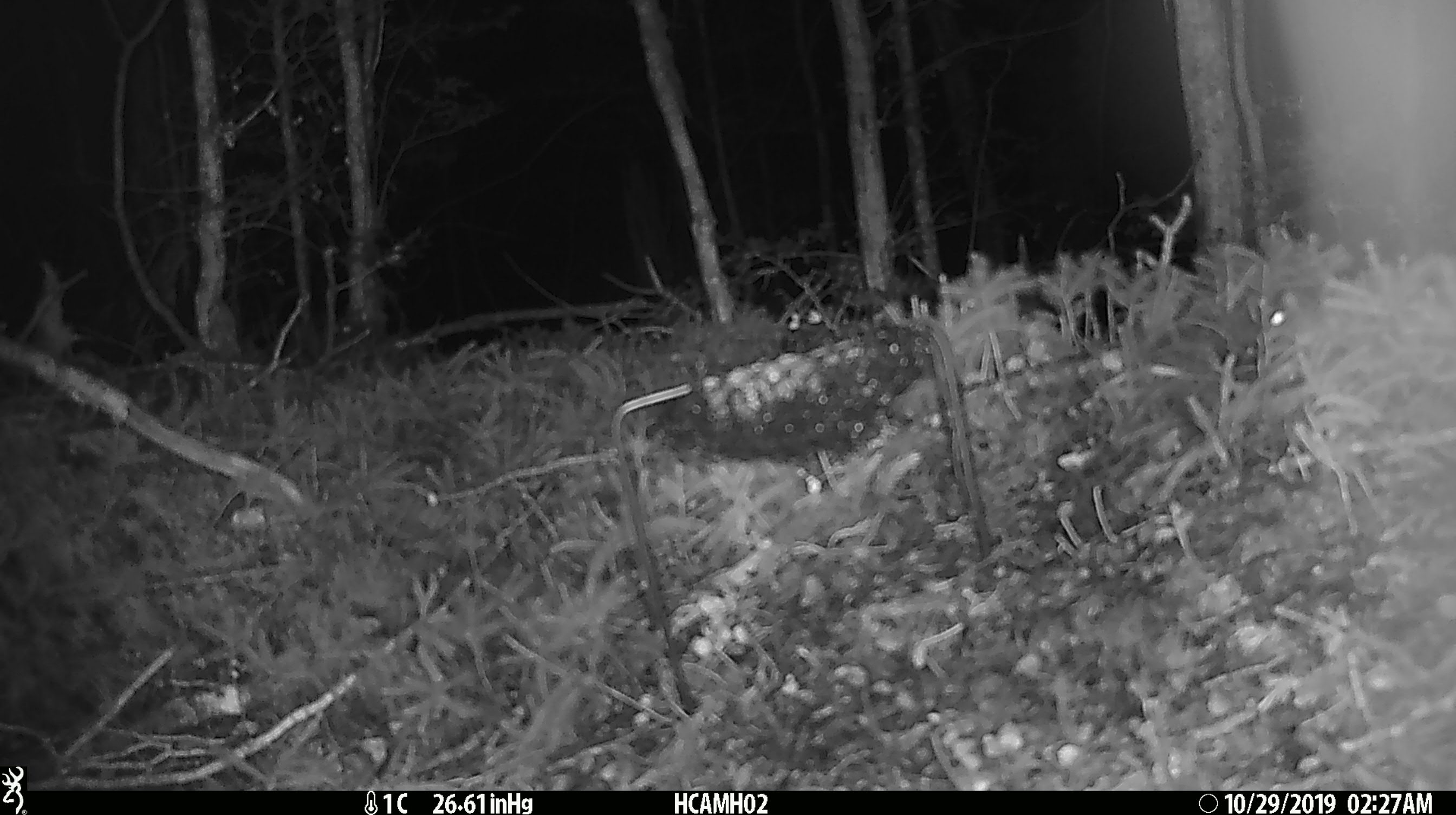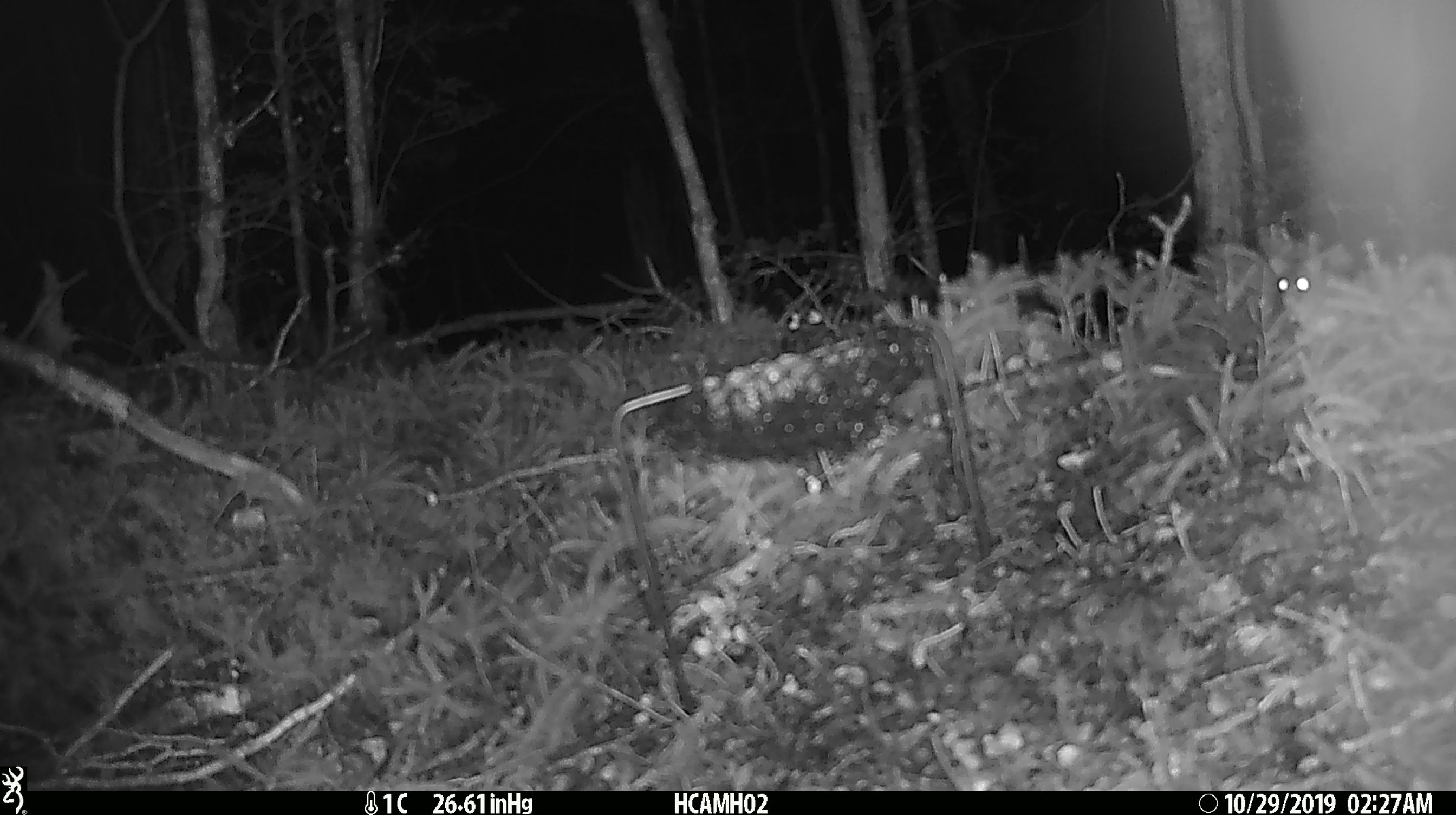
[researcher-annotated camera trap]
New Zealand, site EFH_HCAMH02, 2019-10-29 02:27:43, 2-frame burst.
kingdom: Animalia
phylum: Chordata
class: Mammalia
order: Rodentia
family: Muridae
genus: Mus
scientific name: Mus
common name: mouse